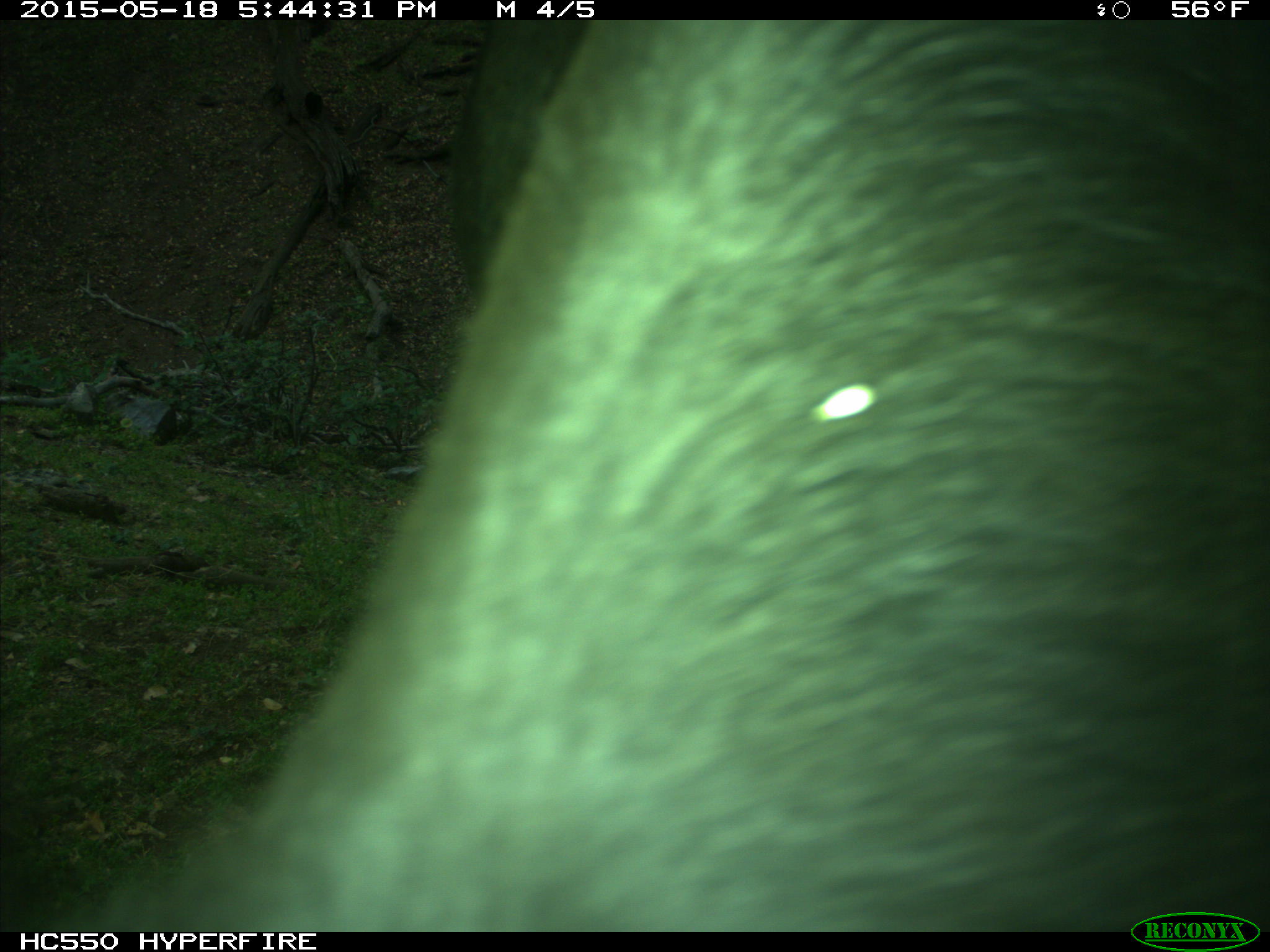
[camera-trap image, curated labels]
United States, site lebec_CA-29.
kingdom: Animalia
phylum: Chordata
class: Mammalia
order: Artiodactyla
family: Bovidae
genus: Bos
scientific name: Bos taurus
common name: domestic cow